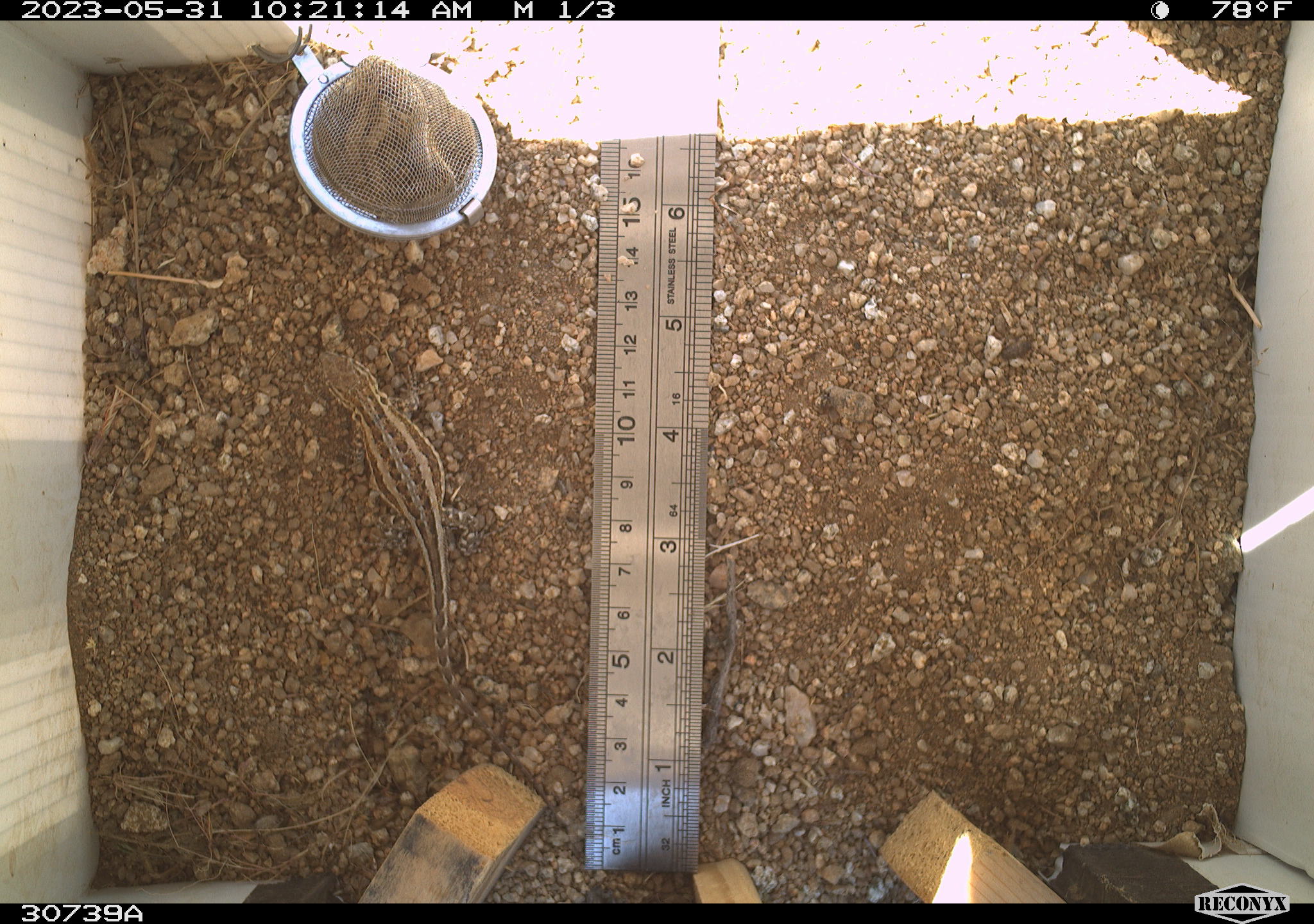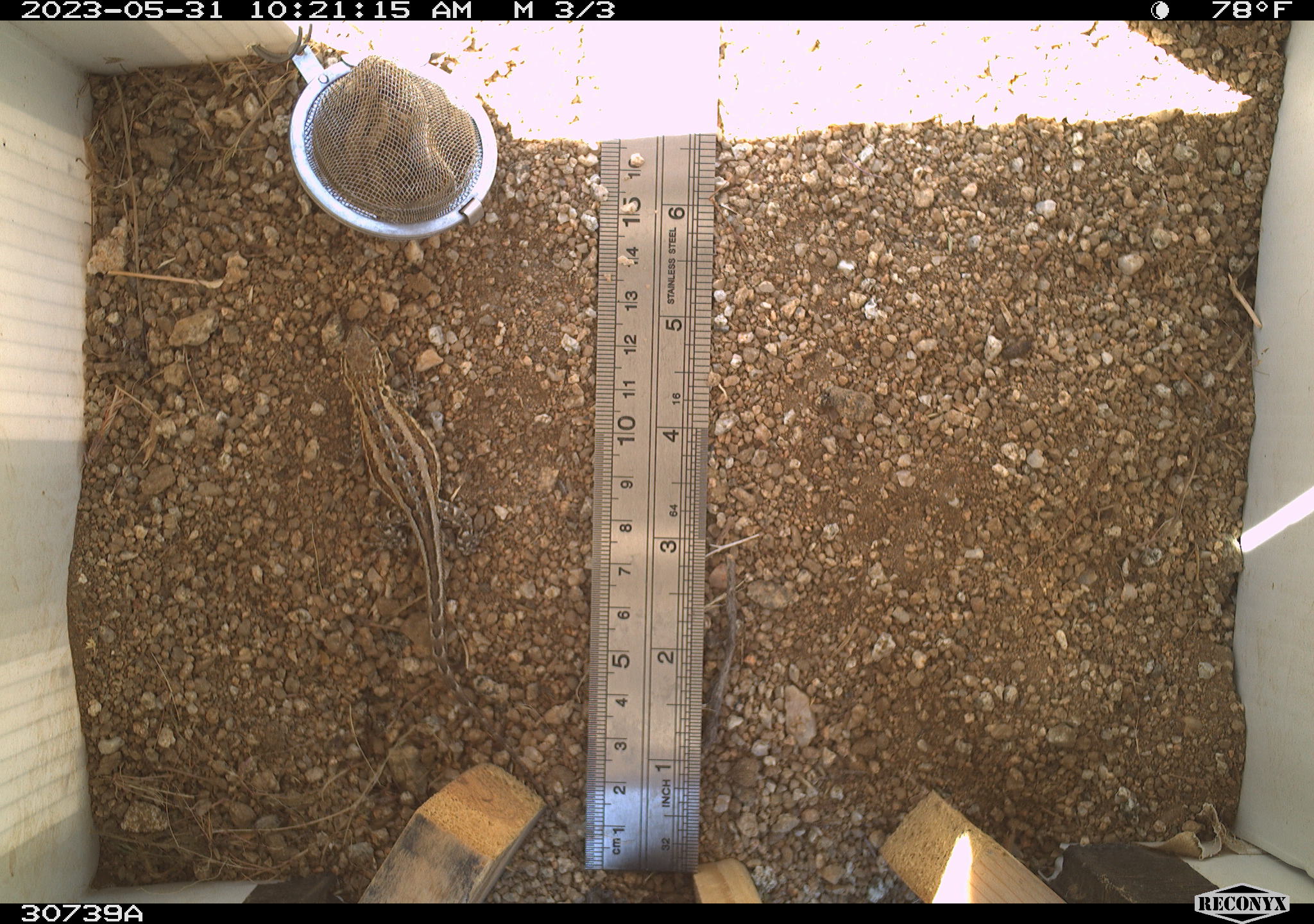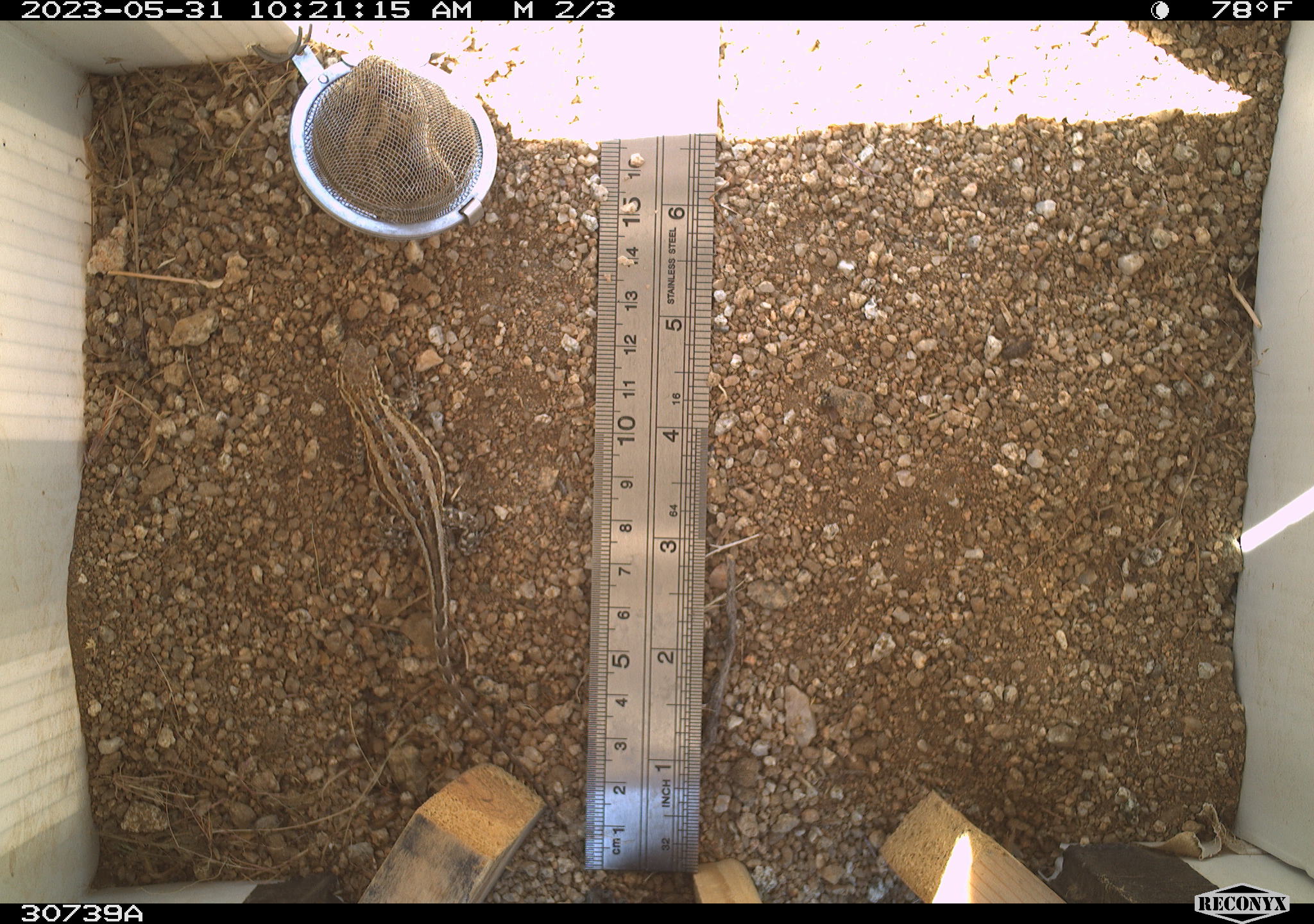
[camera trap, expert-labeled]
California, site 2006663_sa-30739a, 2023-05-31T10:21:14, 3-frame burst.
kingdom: Animalia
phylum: Chordata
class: Reptilia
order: Squamata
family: Phrynosomatidae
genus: Sceloporus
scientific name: Sceloporus graciosus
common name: common sagebrush lizard